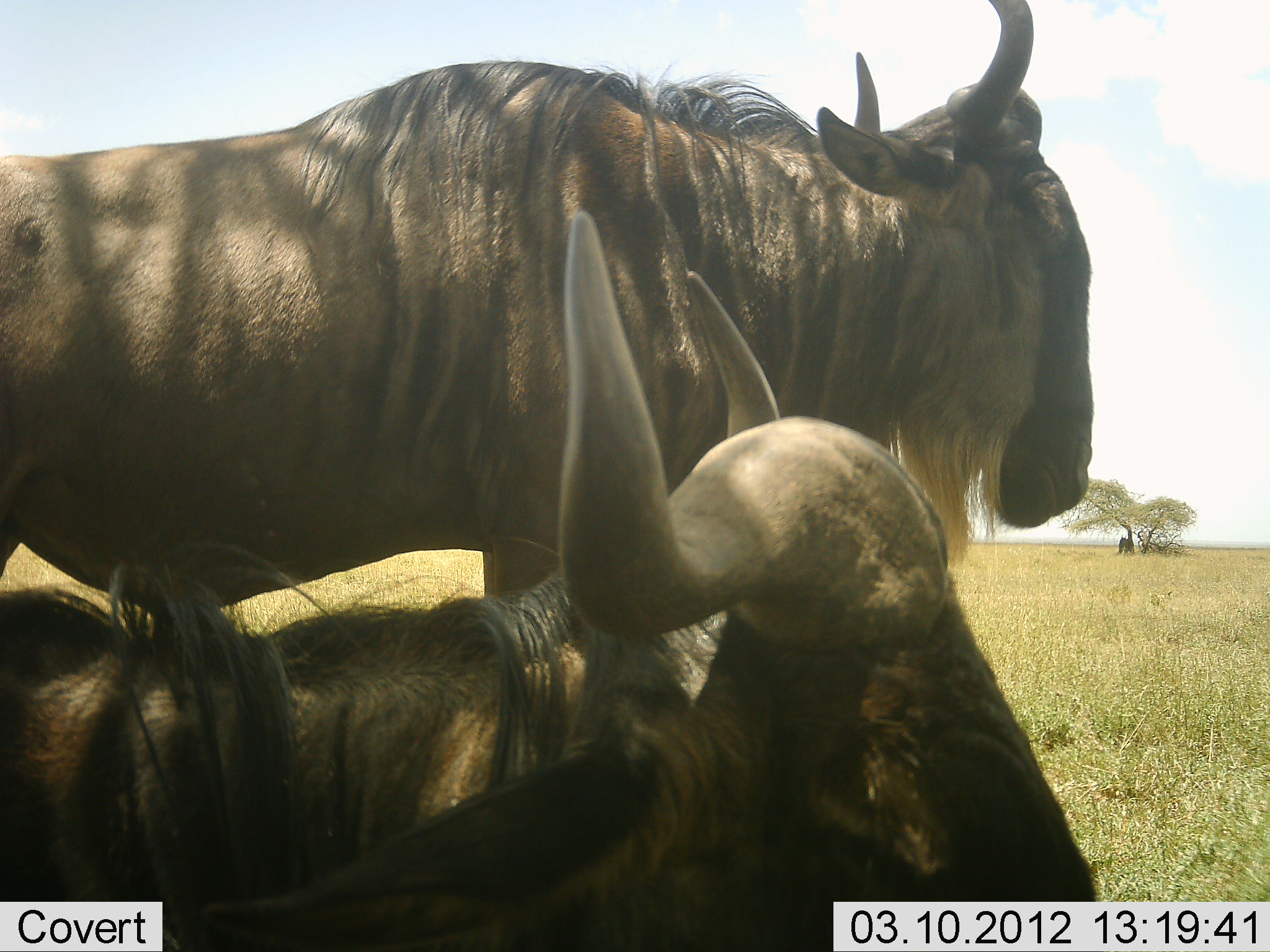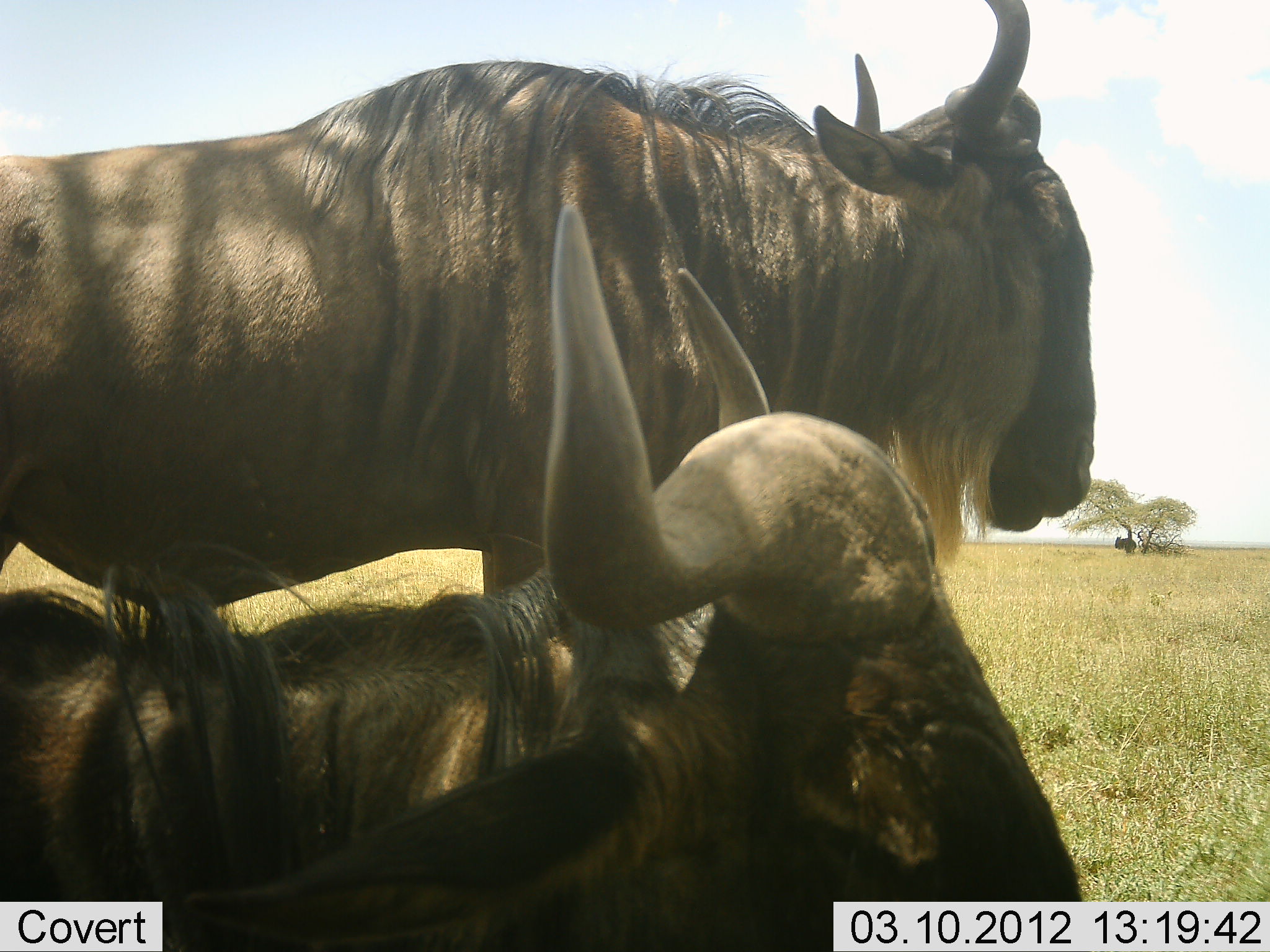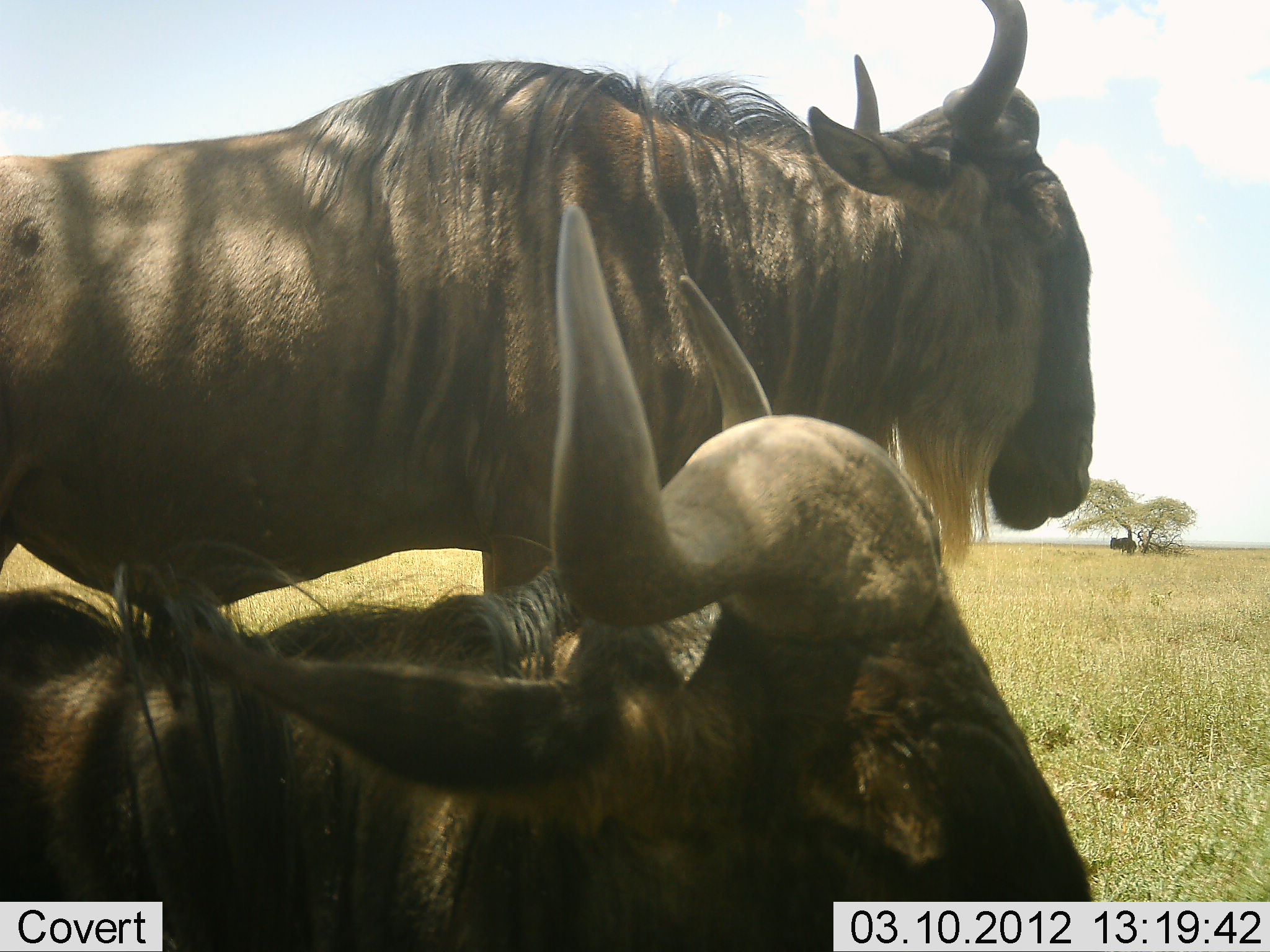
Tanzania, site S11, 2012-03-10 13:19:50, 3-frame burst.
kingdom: Animalia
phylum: Chordata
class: Mammalia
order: Artiodactyla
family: Bovidae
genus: Connochaetes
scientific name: Connochaetes taurinus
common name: blue wildebeest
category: wildebeest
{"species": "wildebeest (blue wildebeest) (Connochaetes taurinus)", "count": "3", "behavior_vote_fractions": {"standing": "80%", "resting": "87%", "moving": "27%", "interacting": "7%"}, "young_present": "0%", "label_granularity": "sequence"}